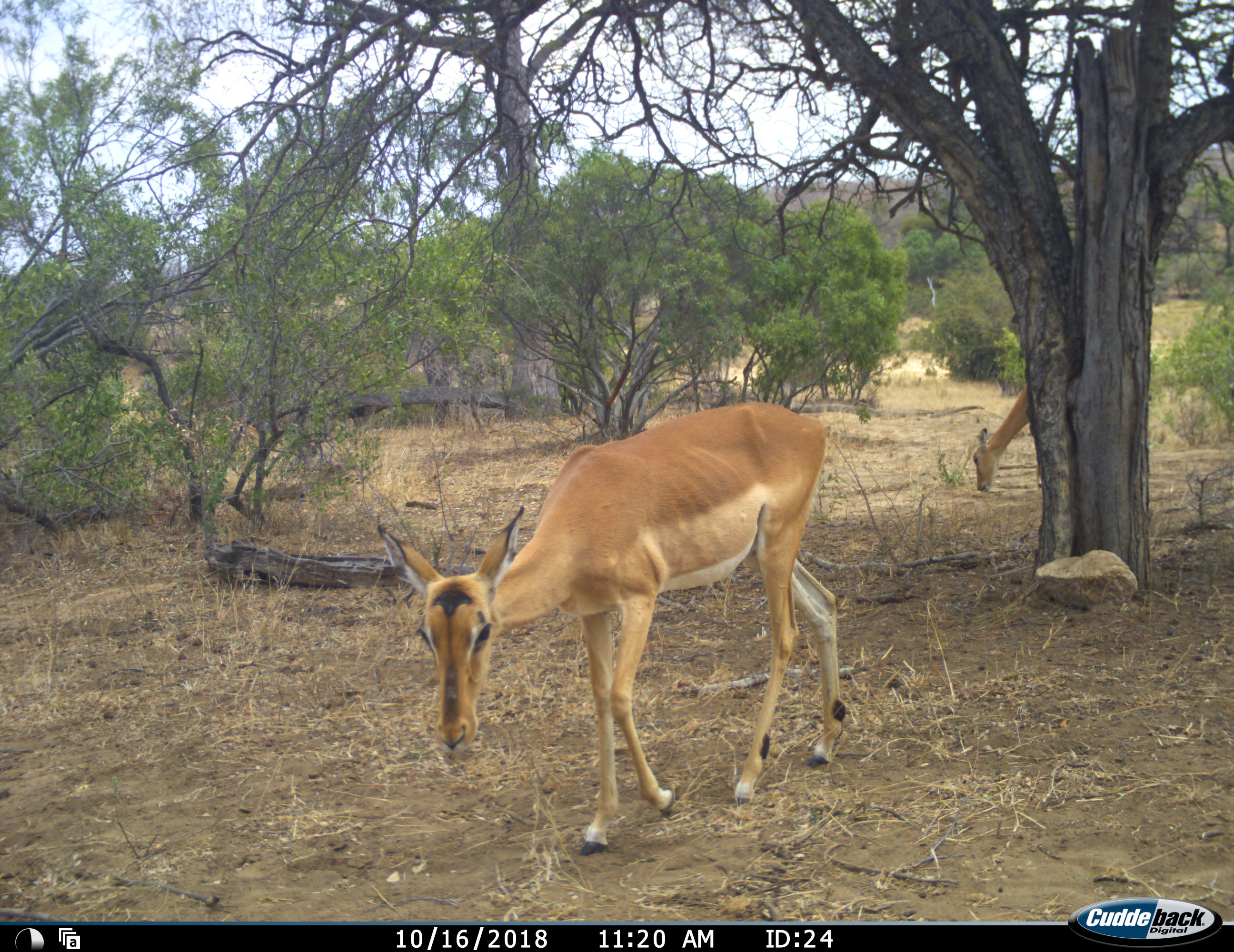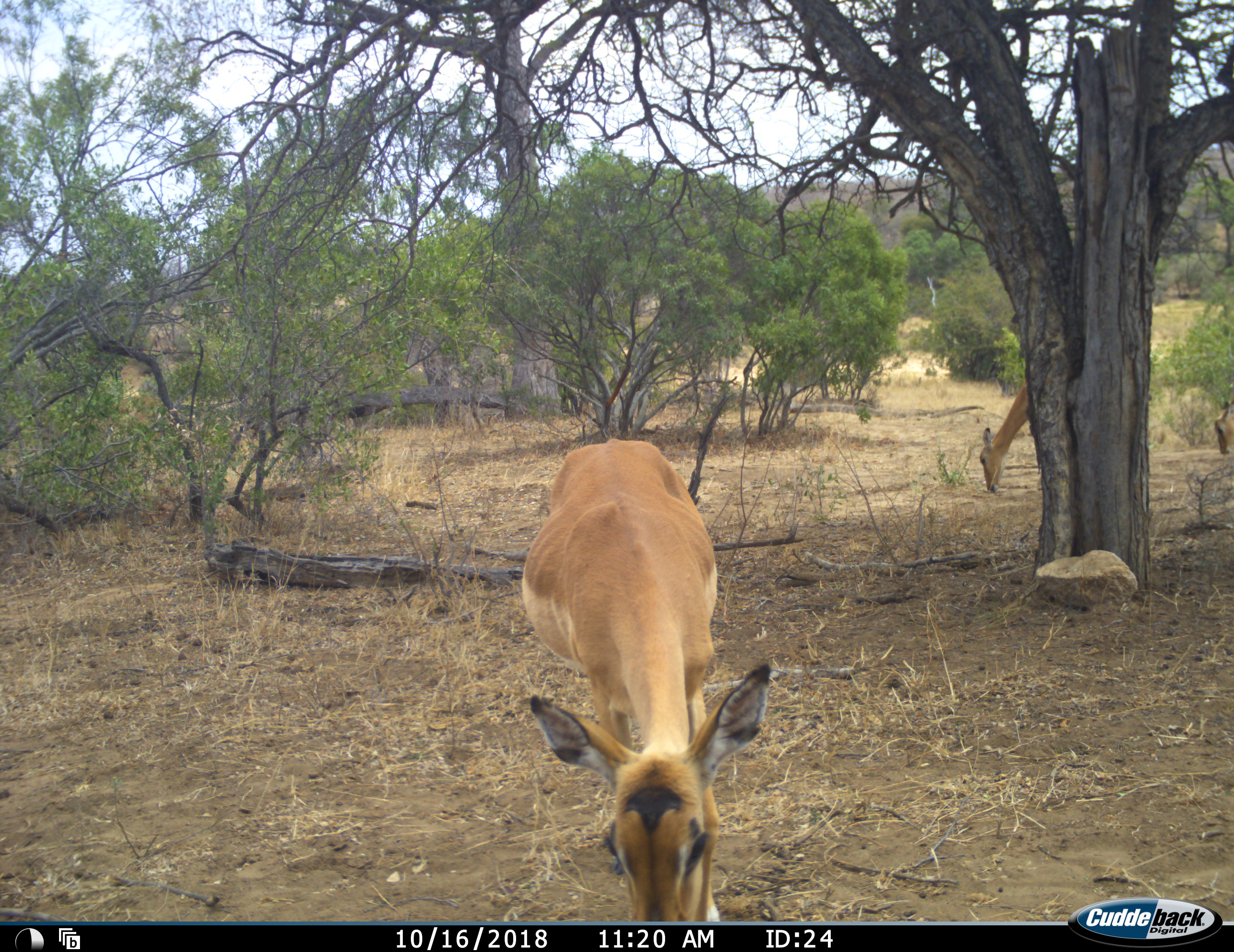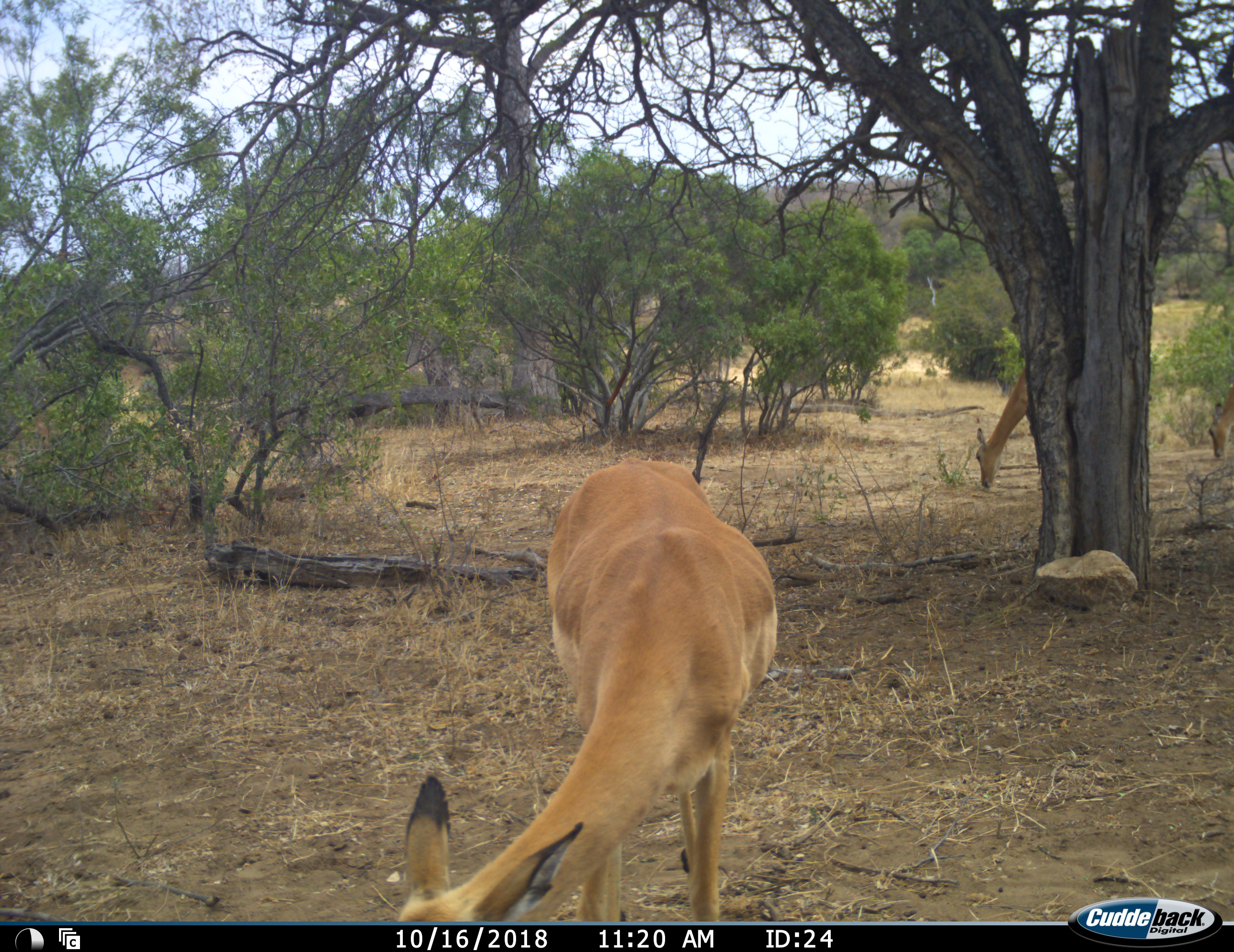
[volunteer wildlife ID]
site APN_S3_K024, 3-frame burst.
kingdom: Animalia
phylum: Chordata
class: Mammalia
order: Artiodactyla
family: Bovidae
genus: Aepyceros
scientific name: Aepyceros melampus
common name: impala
Impala (Aepyceros melampus), count 3. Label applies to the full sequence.